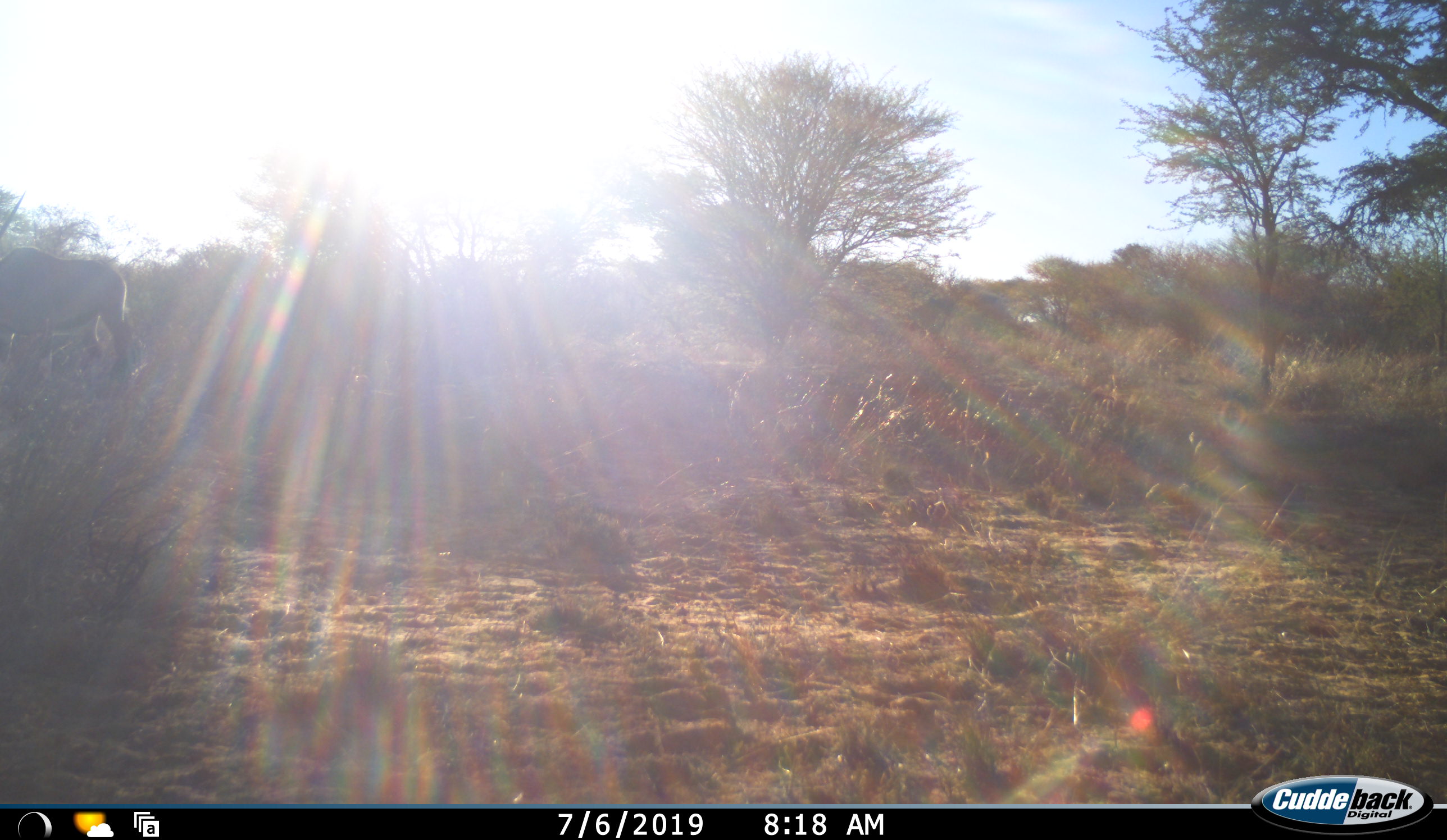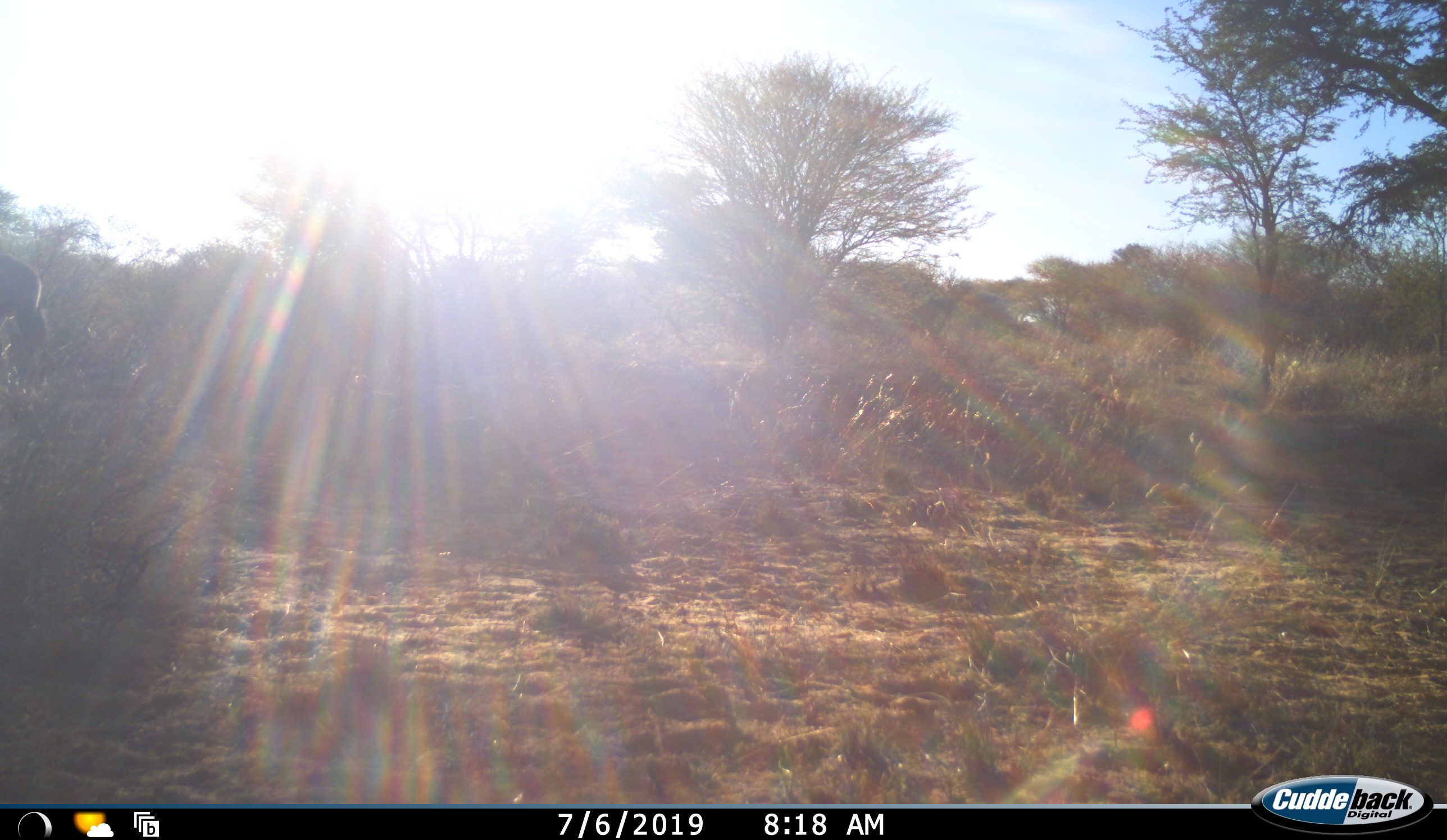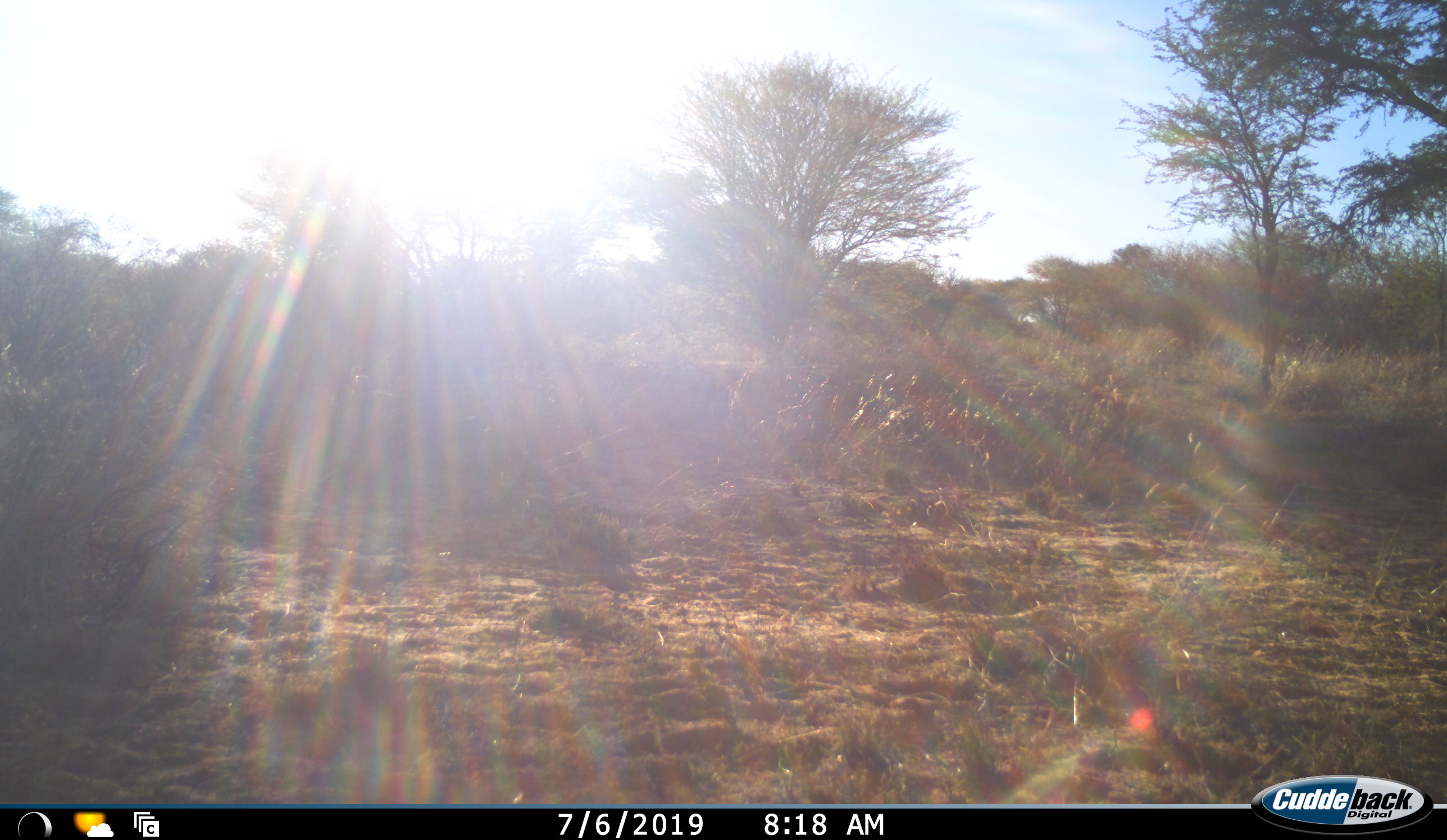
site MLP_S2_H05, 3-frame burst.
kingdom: Animalia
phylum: Chordata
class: Mammalia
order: Artiodactyla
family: Bovidae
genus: Oryx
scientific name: Oryx gazella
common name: gemsbok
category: oryx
Oryx (gemsbok) (Oryx gazella), count 1. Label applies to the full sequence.